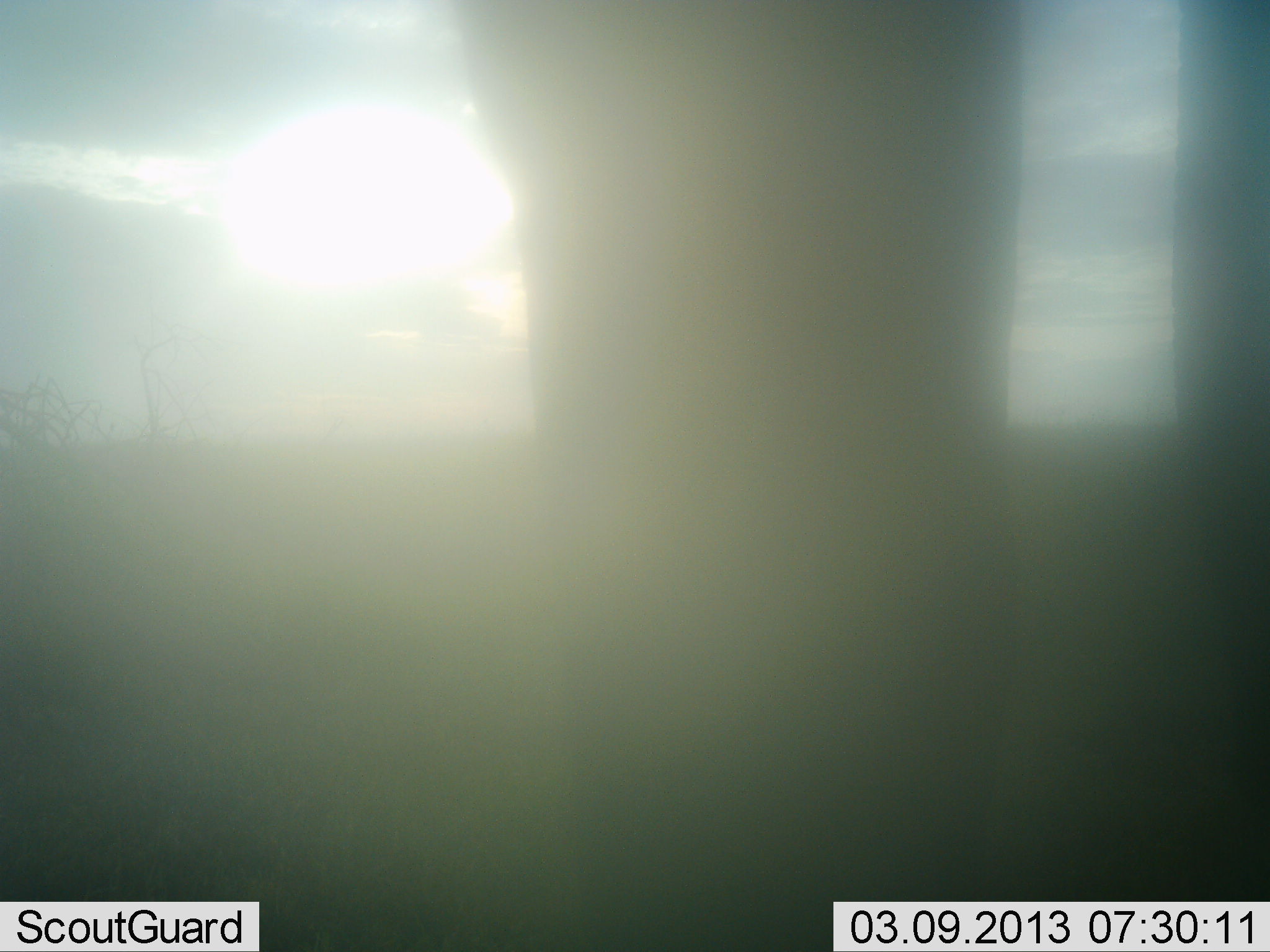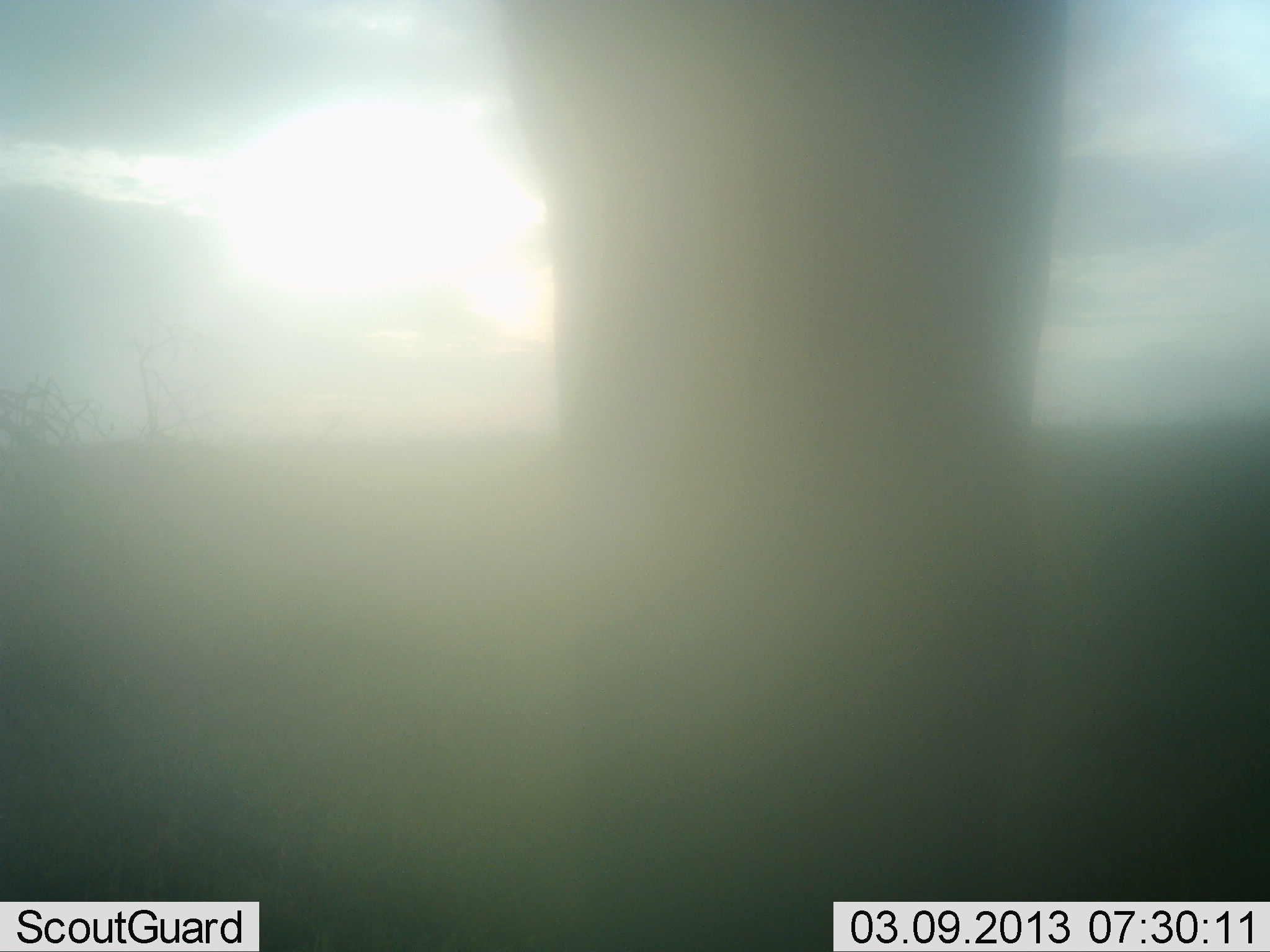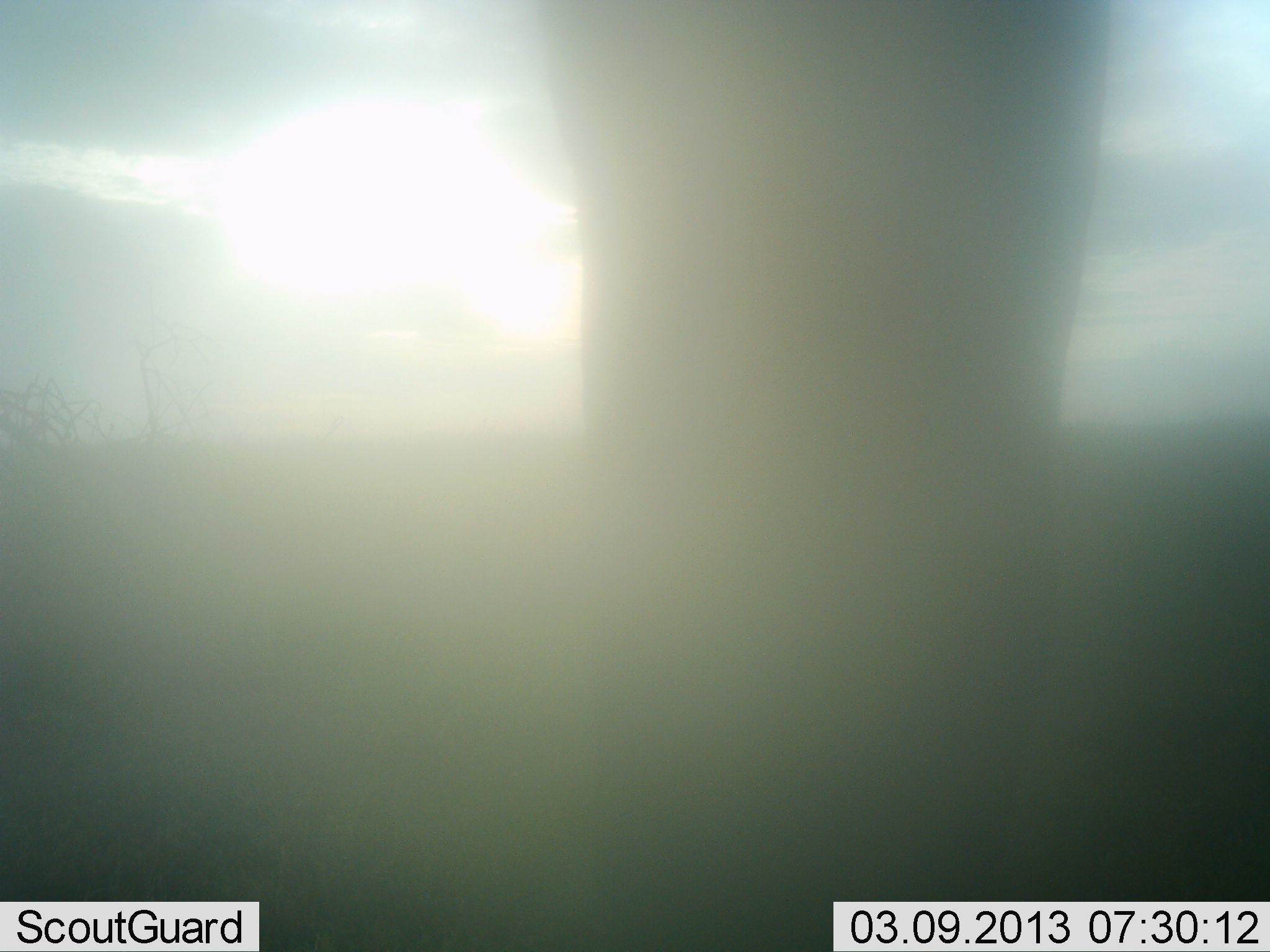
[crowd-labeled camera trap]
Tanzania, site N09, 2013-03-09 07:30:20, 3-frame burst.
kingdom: Animalia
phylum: Chordata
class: Mammalia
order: Proboscidea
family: Elephantidae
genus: Loxodonta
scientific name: Loxodonta africana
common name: african bush elephant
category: elephant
Elephant (african bush elephant) (Loxodonta africana), count 1. Behavior (volunteer vote fractions): standing 62%, resting 0%, moving 38%, interacting 0%. Young present (vote fraction): 0%. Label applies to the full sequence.